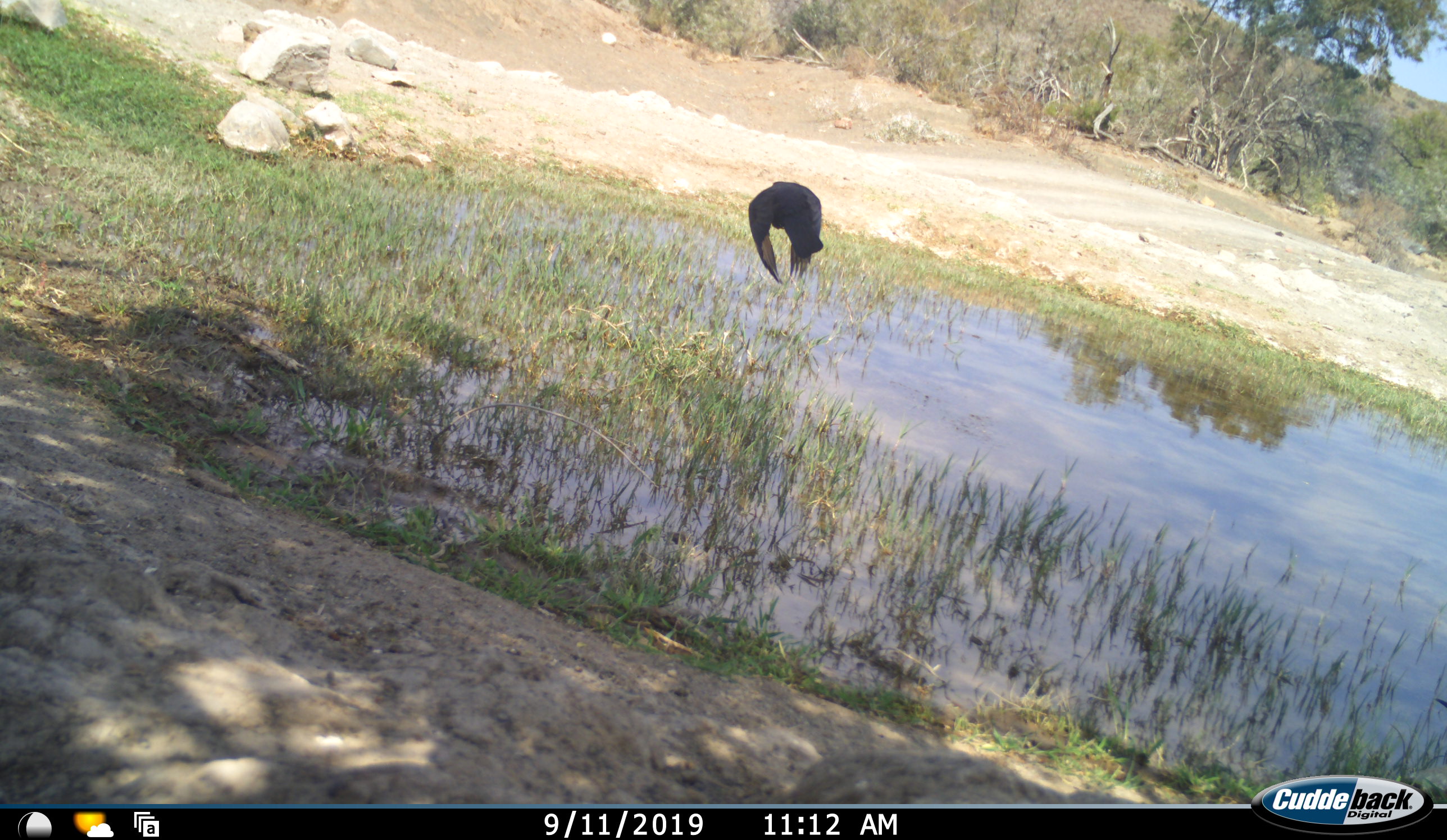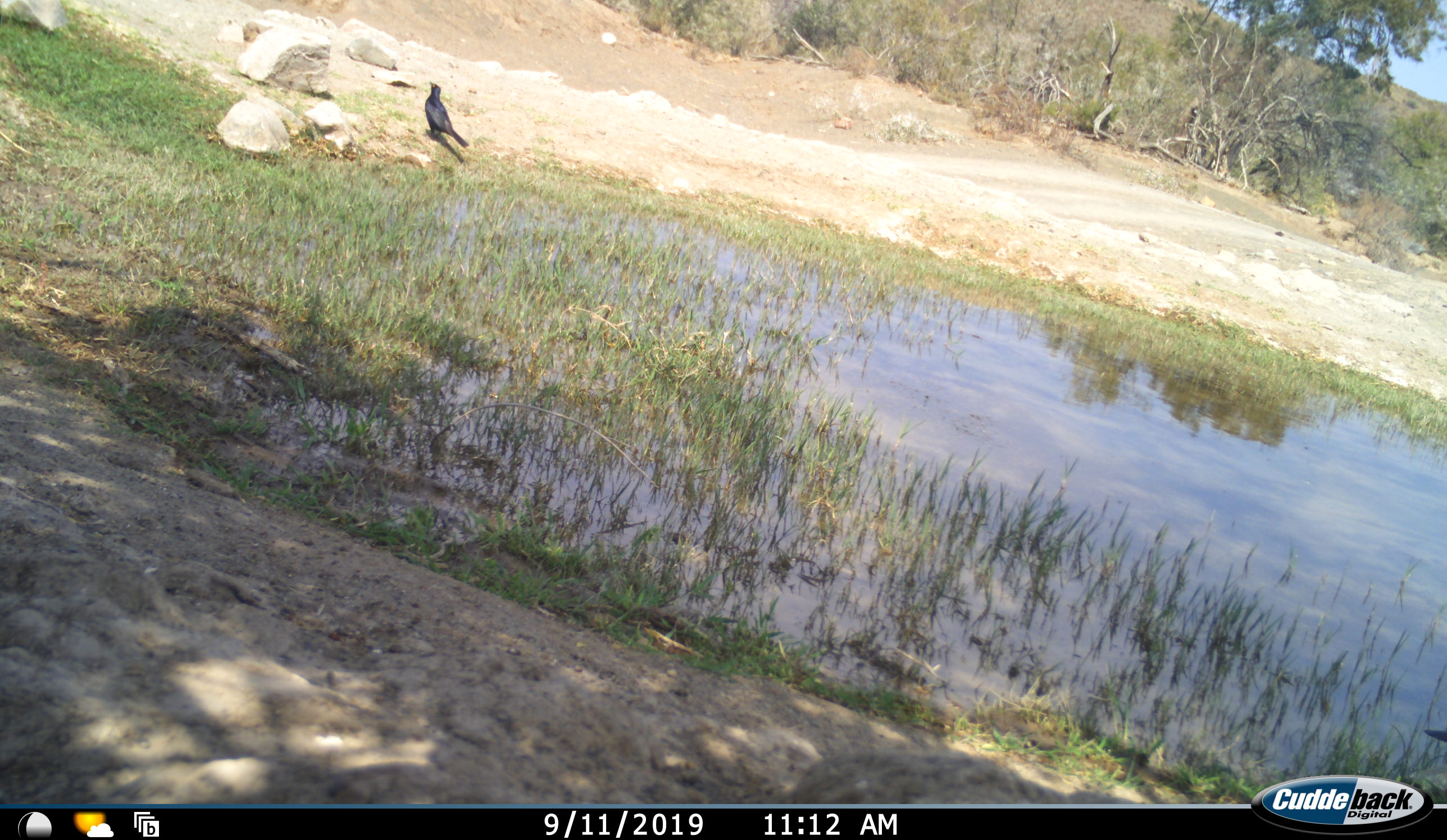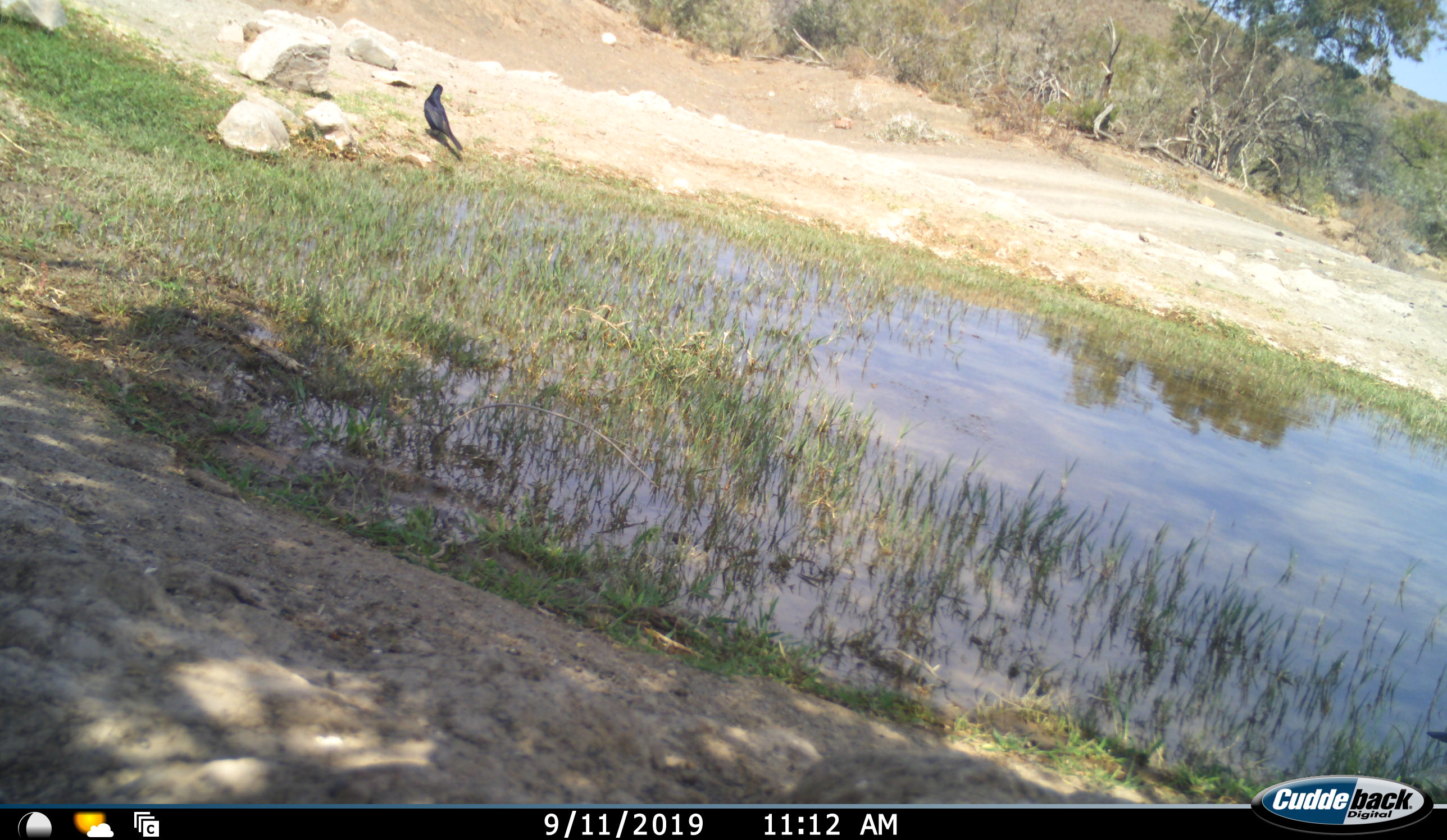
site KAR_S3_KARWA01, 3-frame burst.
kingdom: Animalia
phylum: Chordata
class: Aves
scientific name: Aves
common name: bird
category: birdother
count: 2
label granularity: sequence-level